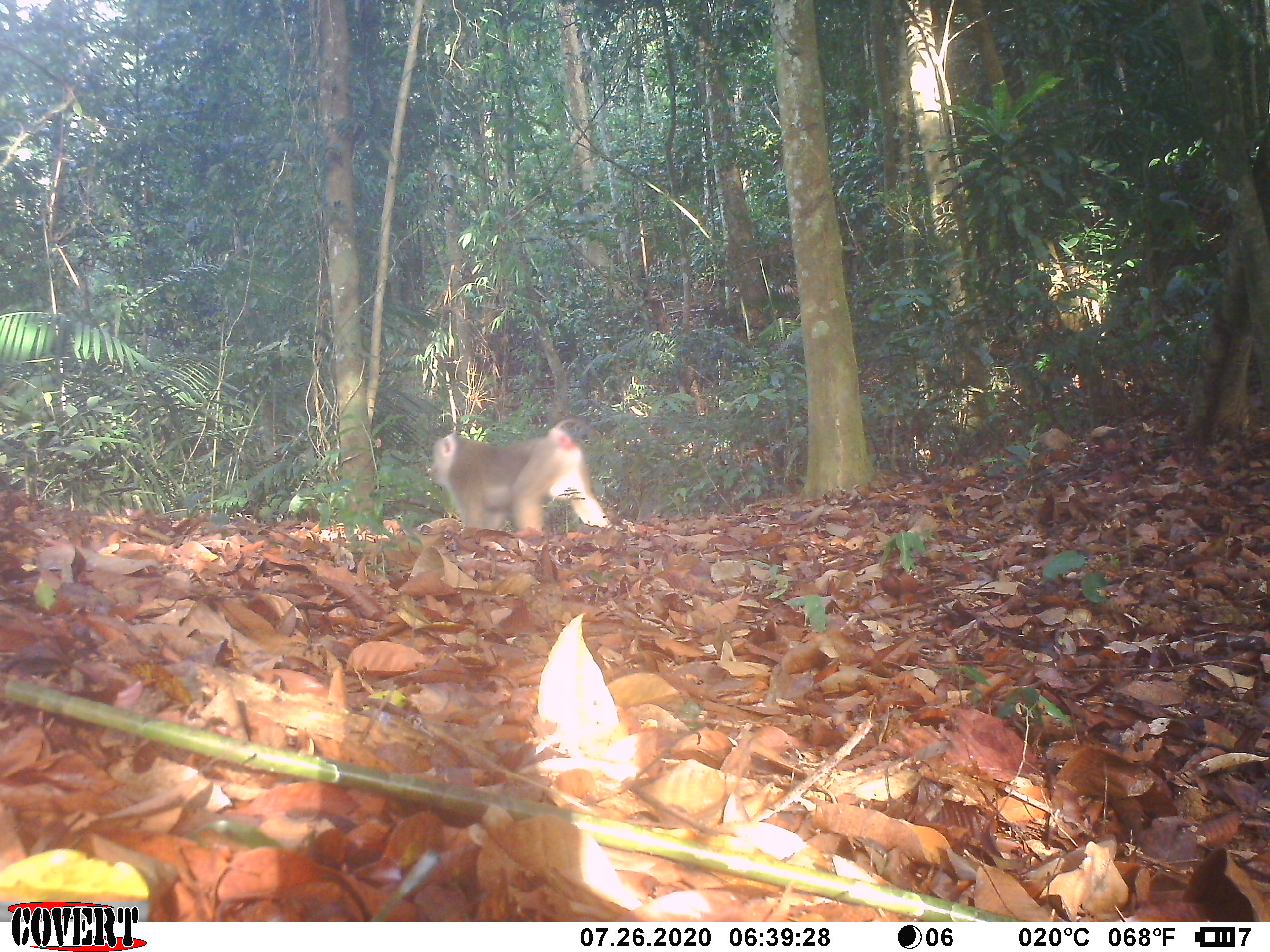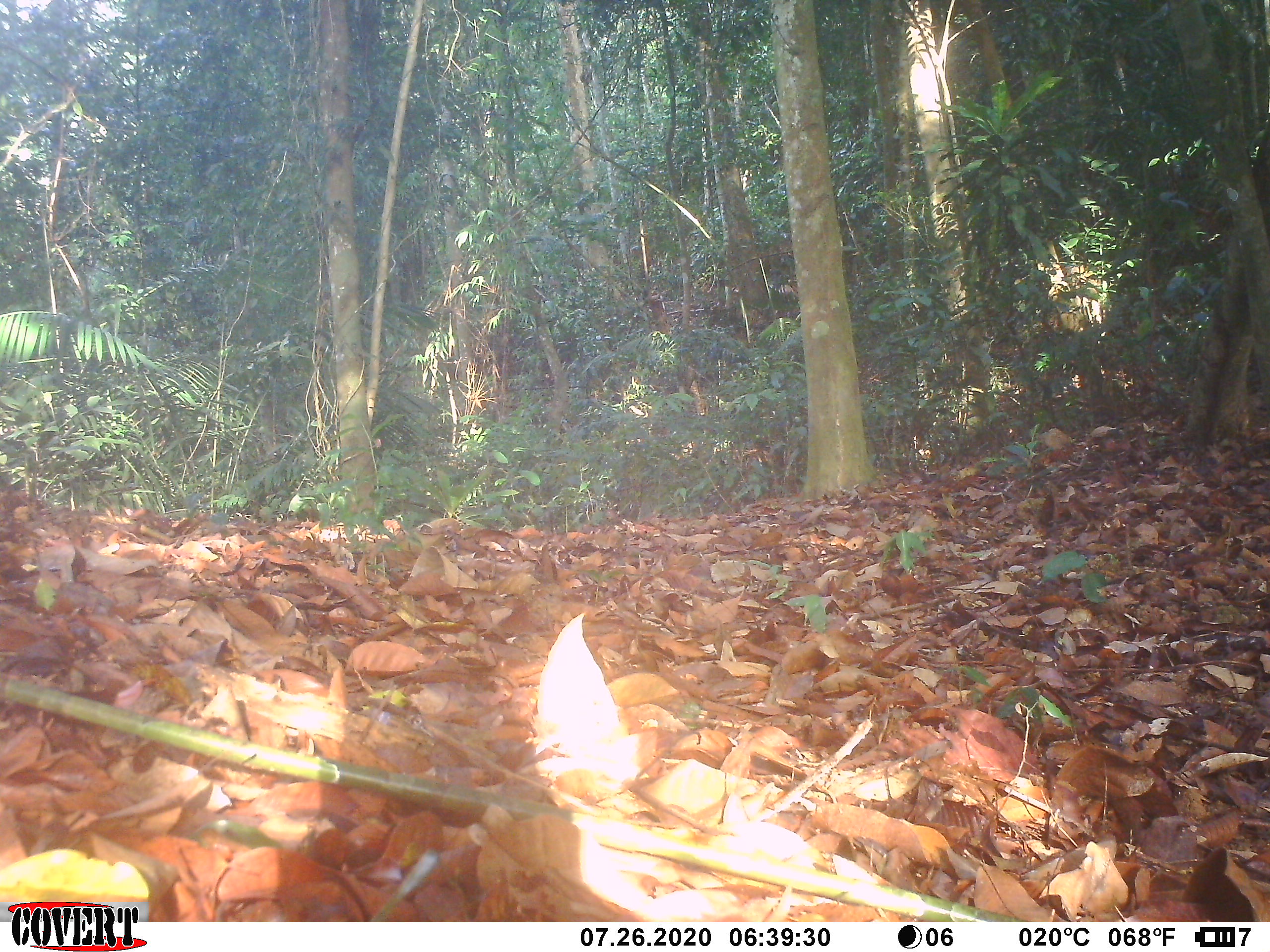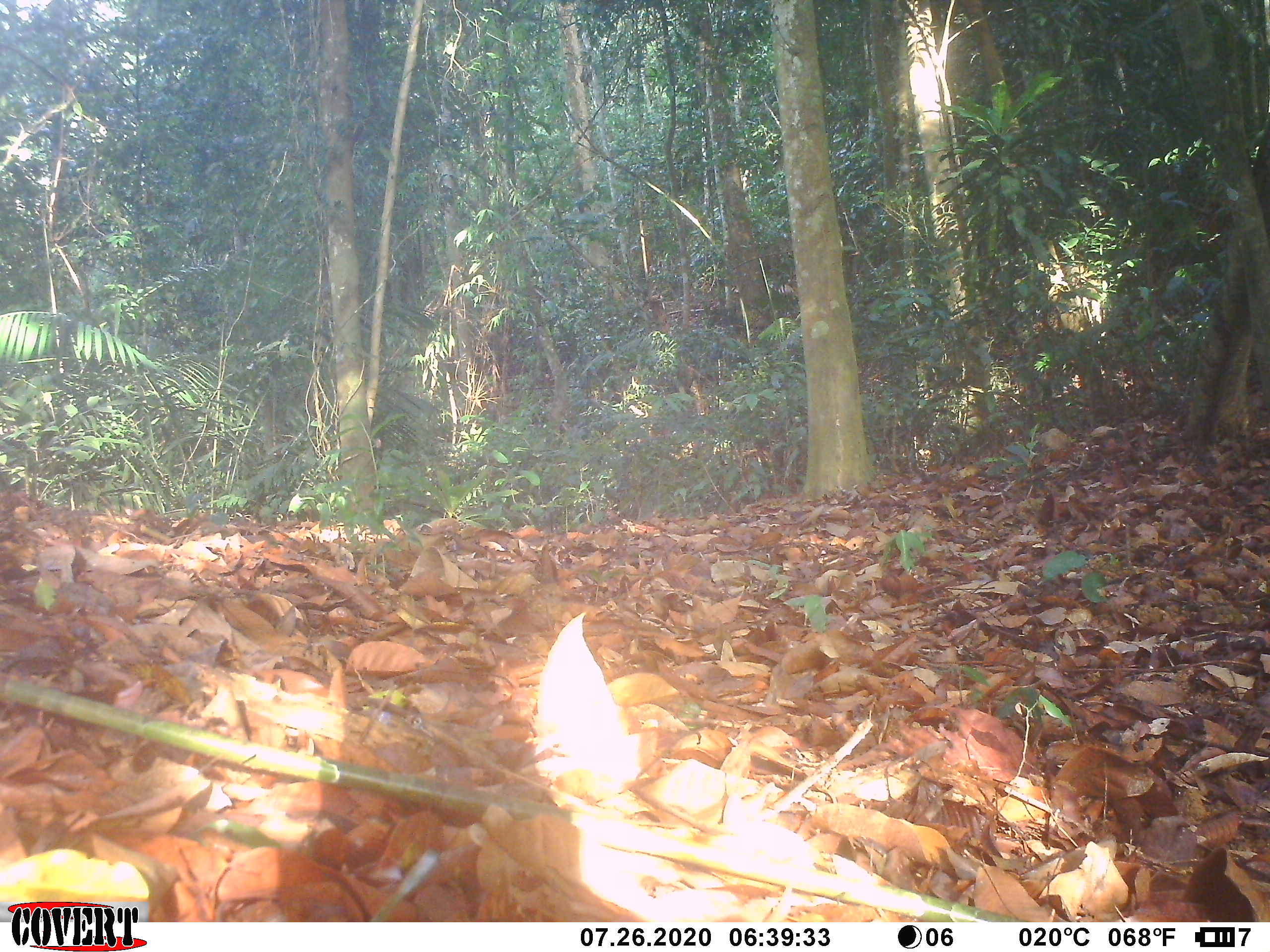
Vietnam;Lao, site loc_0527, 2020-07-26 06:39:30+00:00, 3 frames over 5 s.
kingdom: Animalia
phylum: Chordata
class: Mammalia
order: Primates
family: Cercopithecidae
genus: Macaca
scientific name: Macaca nemestrina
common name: pig-tailed macaque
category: pig tailed macaque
Pig tailed macaque (pig-tailed macaque) (Macaca nemestrina). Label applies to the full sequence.